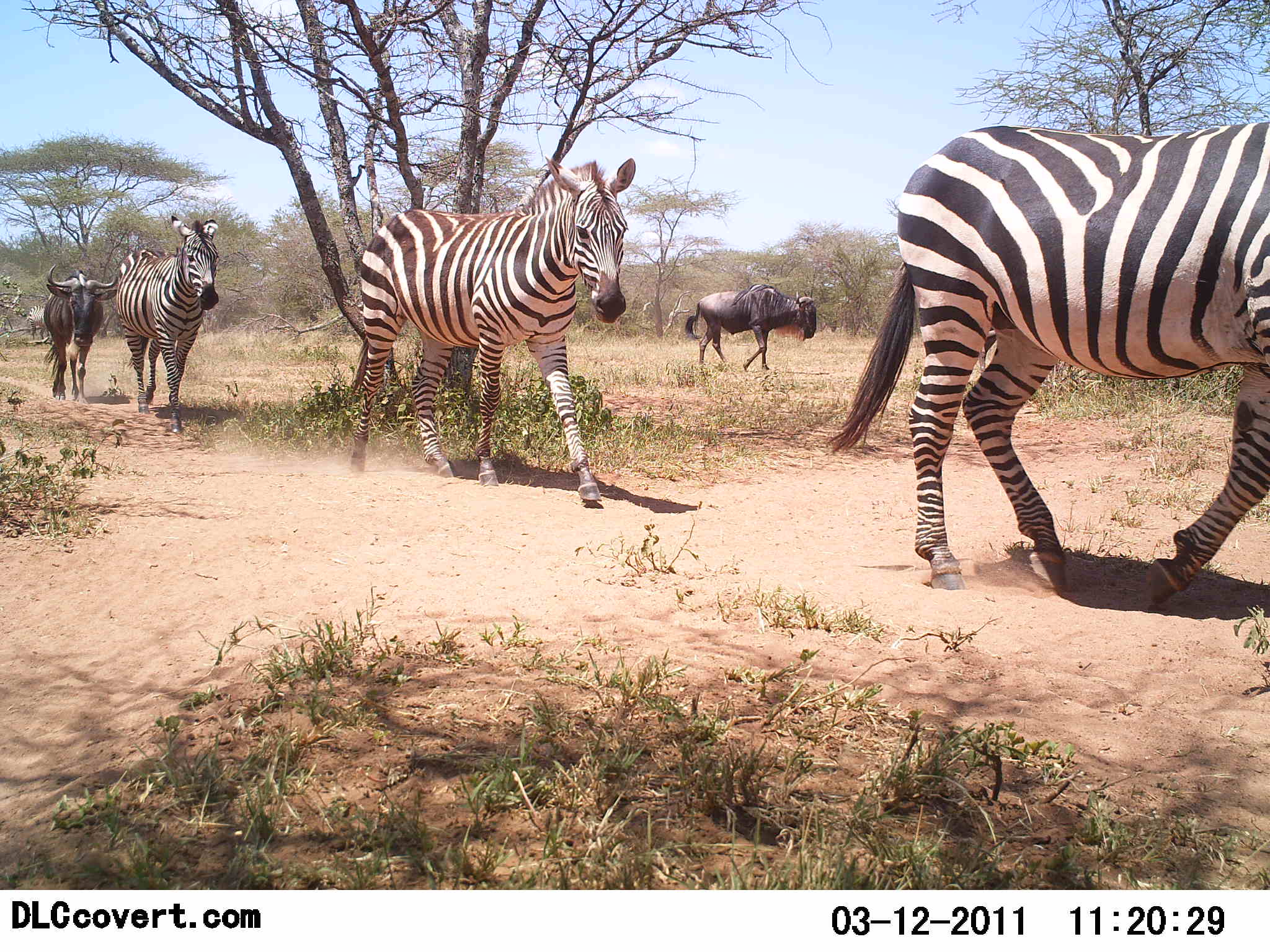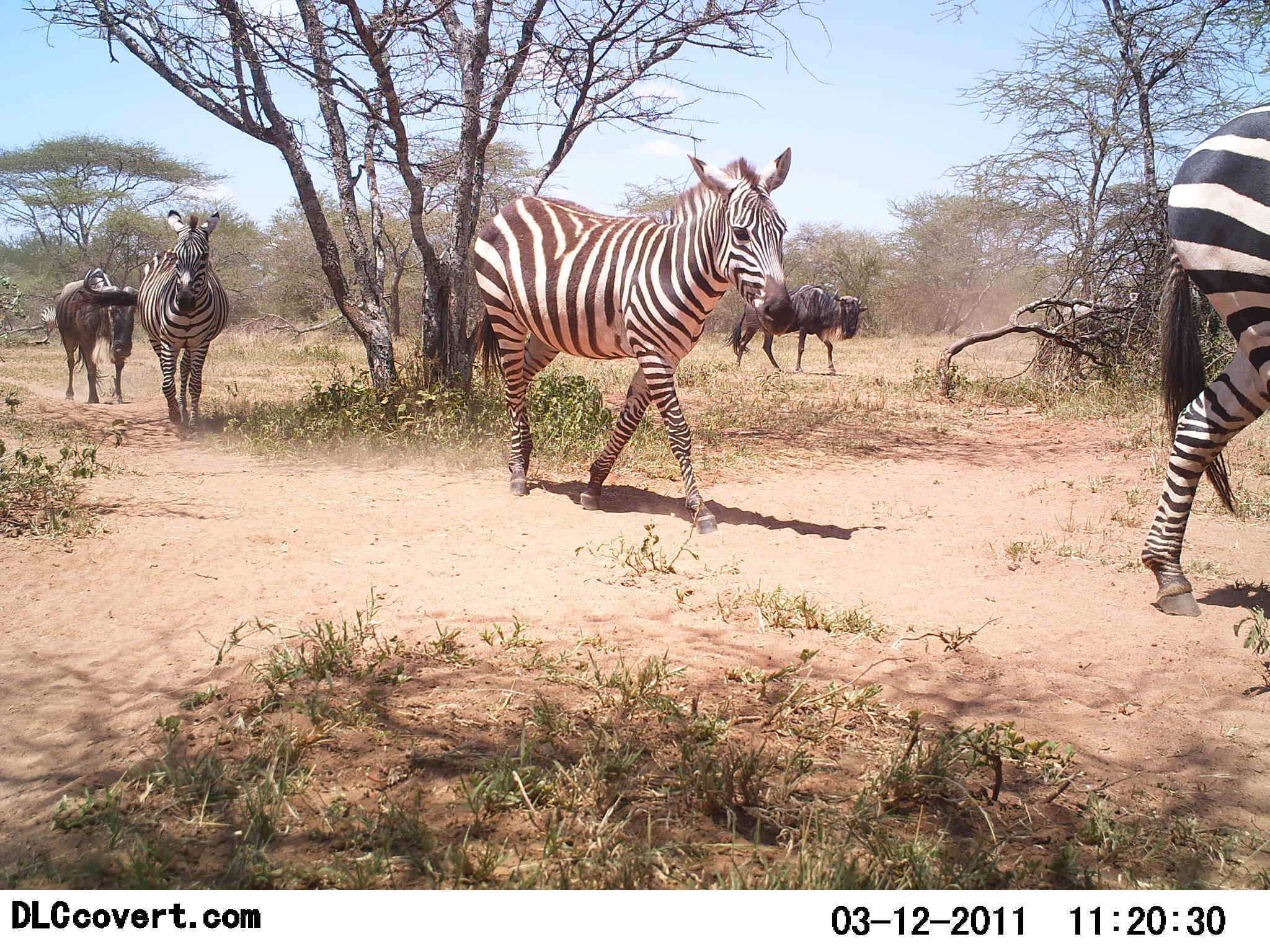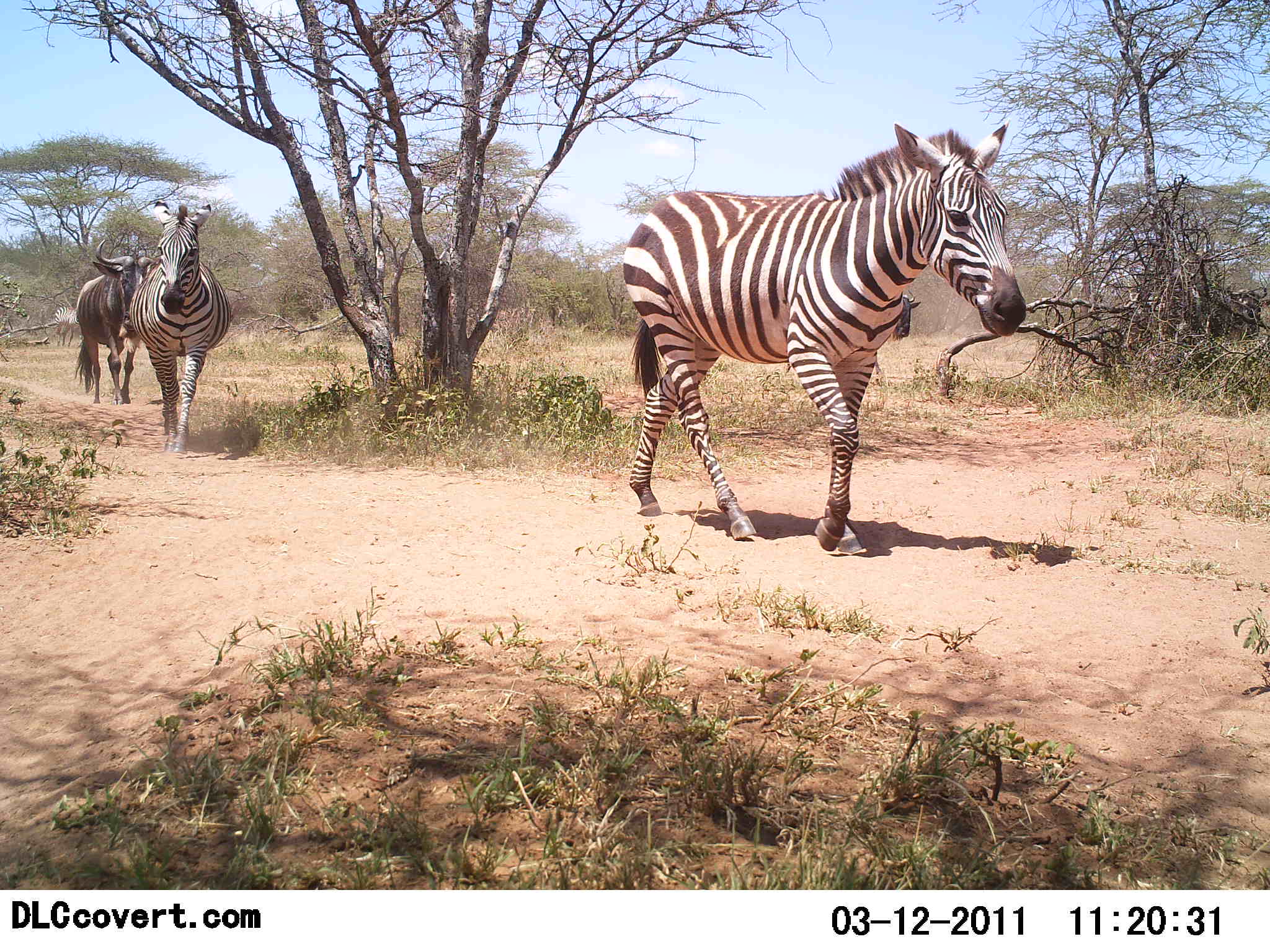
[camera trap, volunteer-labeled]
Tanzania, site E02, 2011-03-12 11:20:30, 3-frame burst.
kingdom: Animalia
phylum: Chordata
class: Mammalia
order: Artiodactyla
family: Bovidae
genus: Connochaetes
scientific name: Connochaetes taurinus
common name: blue wildebeest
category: wildebeest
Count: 2.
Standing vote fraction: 0%.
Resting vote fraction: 0%.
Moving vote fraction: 100%.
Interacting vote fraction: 0%.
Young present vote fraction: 0%.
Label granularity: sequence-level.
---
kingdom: Animalia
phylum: Chordata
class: Mammalia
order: Perissodactyla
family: Equidae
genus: Equus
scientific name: Equus quagga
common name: plains zebra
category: zebra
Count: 3.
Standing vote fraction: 0%.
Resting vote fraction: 0%.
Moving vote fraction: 100%.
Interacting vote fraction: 0%.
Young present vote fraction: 0%.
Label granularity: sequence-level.